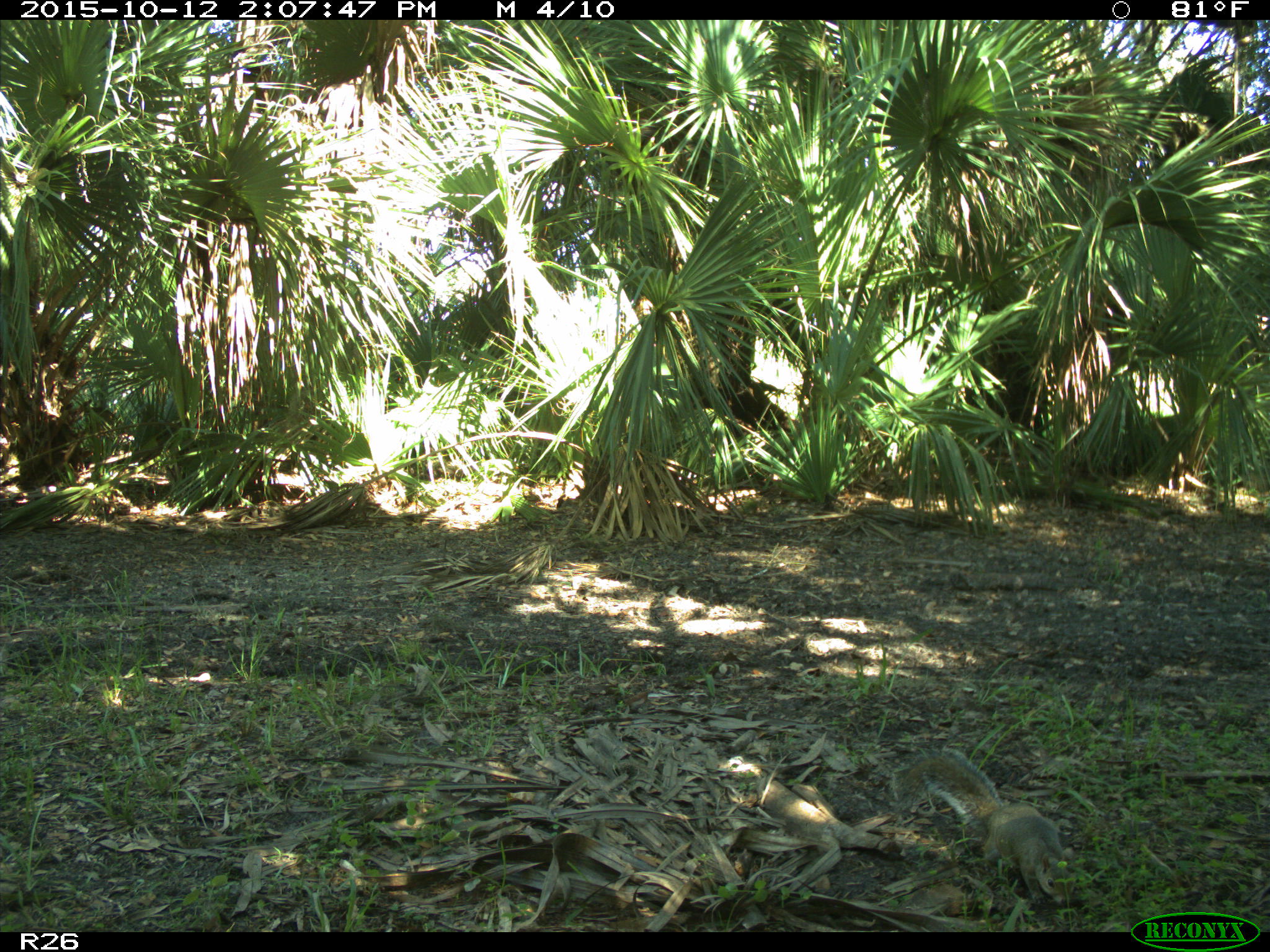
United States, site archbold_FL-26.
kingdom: Animalia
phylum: Chordata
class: Mammalia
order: Rodentia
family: Sciuridae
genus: Sciurus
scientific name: Sciurus carolinensis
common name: eastern gray squirrel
Sciurus carolinensis (eastern gray squirrel).